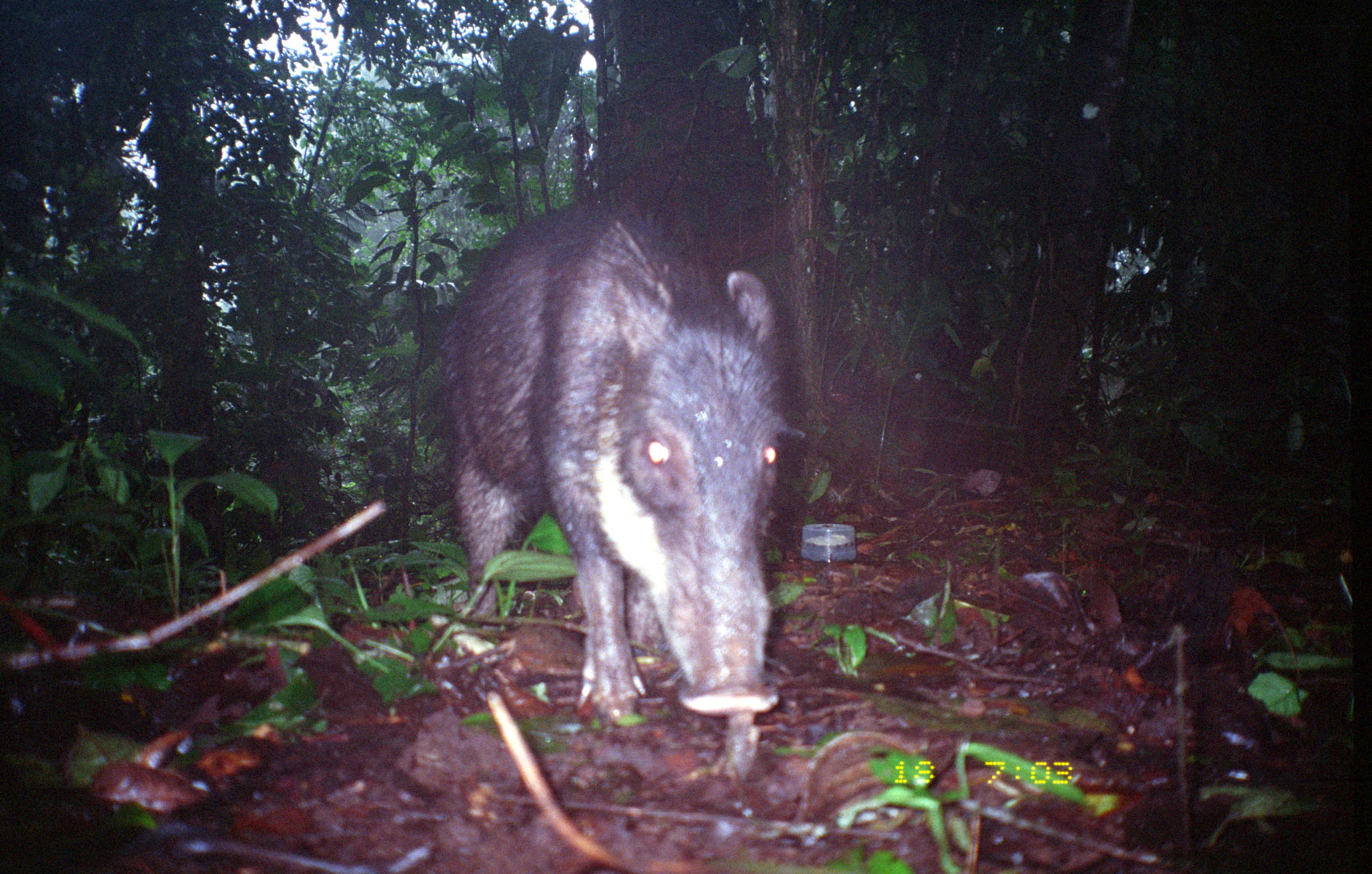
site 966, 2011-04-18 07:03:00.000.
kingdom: Animalia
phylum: Chordata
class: Mammalia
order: Artiodactyla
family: Tayassuidae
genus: Tayassu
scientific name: Tayassu pecari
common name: white-lipped peccary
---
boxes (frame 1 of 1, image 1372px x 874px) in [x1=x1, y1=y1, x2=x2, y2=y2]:
tayassu pecari: [x1=440, y1=191, x2=801, y2=784]